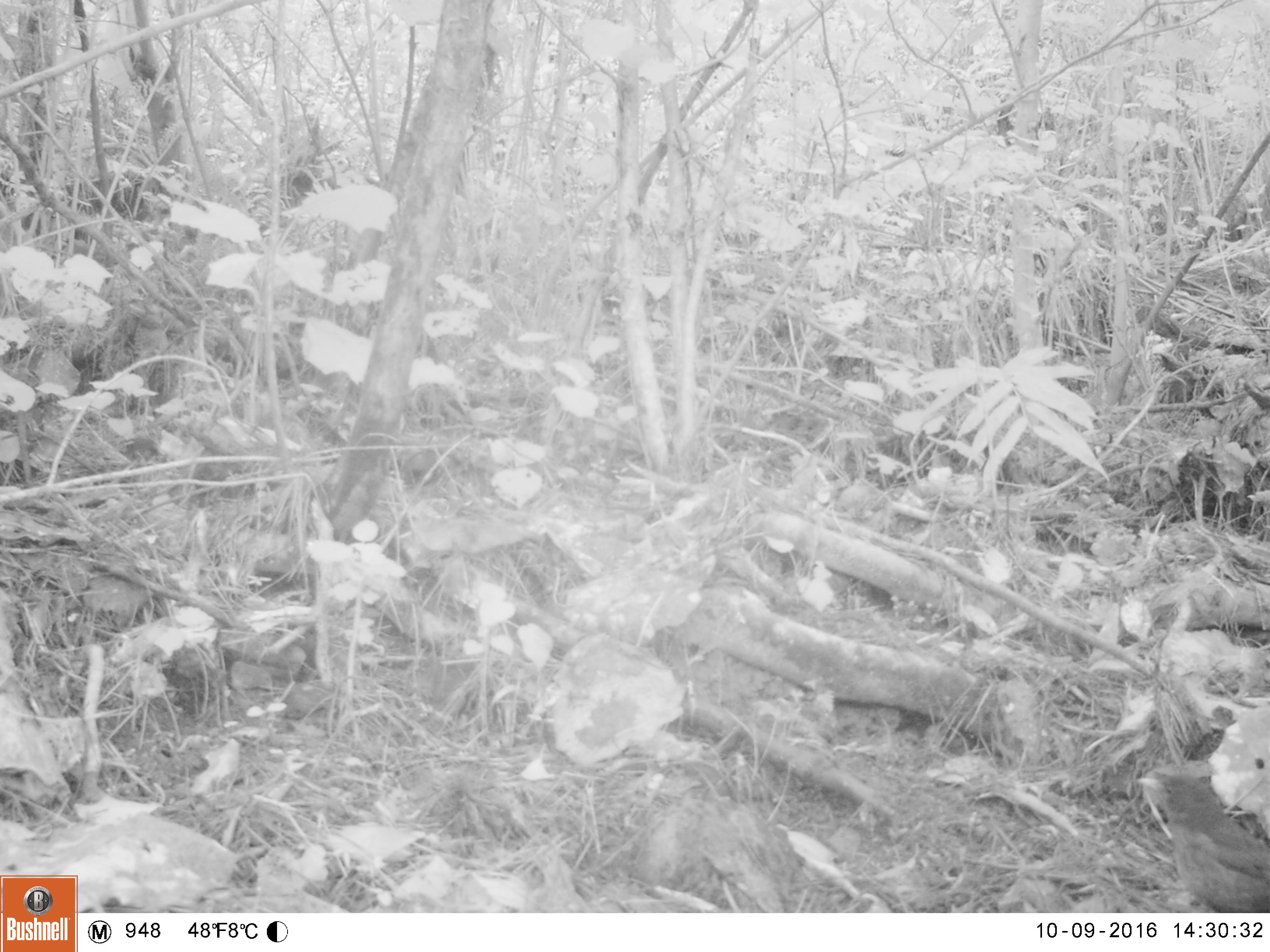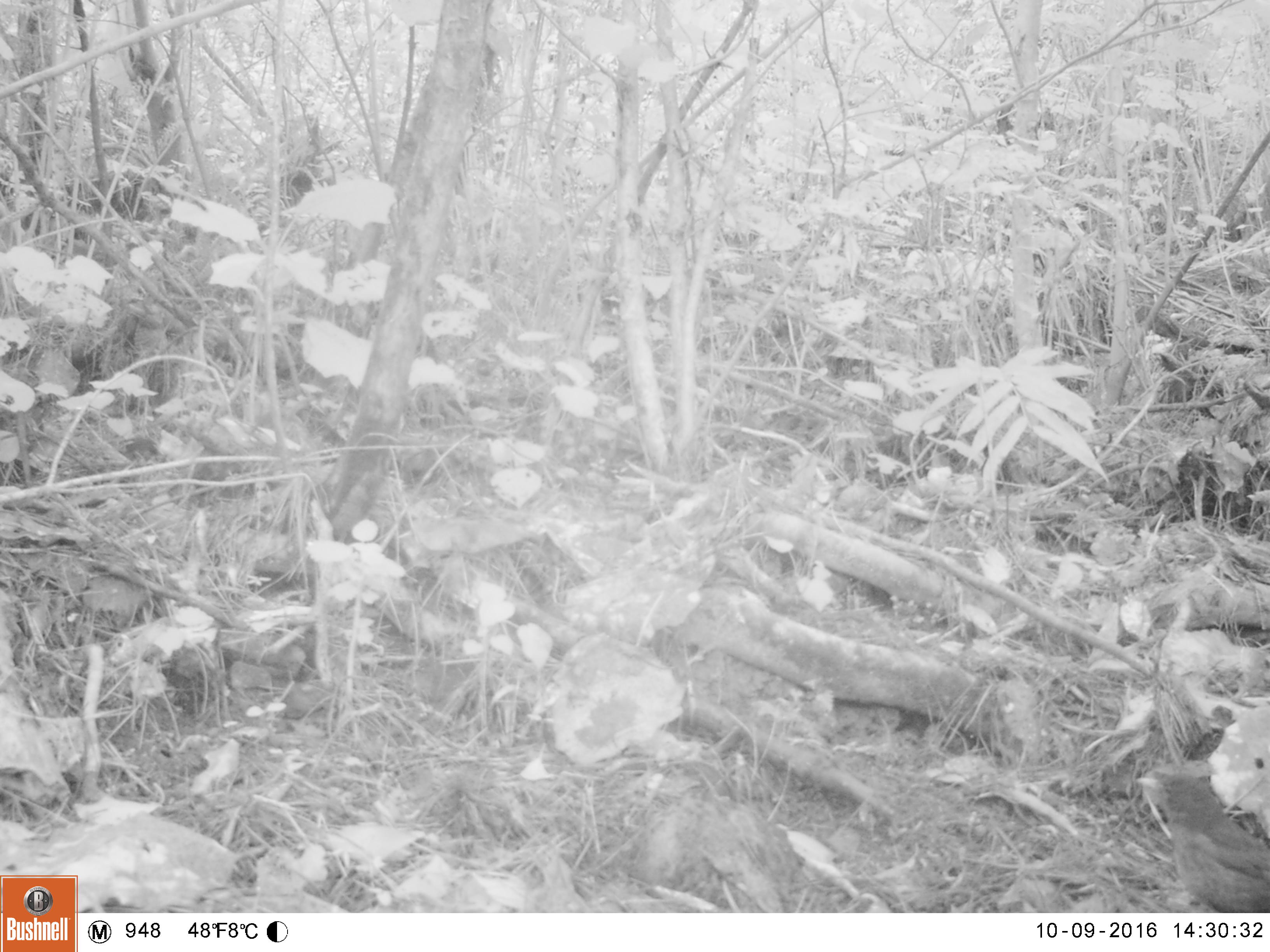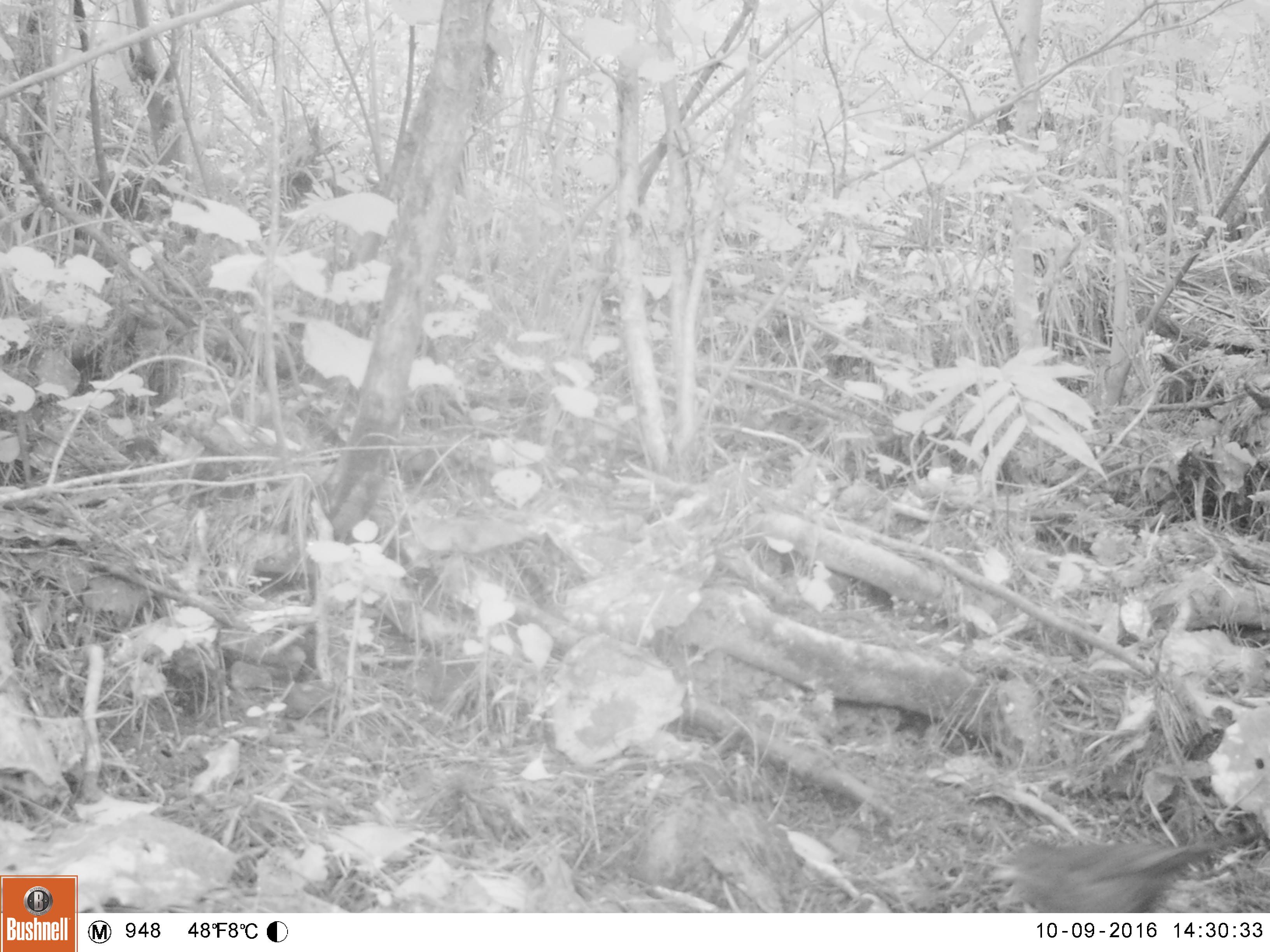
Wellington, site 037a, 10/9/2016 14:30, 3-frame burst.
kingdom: Animalia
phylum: Chordata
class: Aves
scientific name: Aves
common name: bird